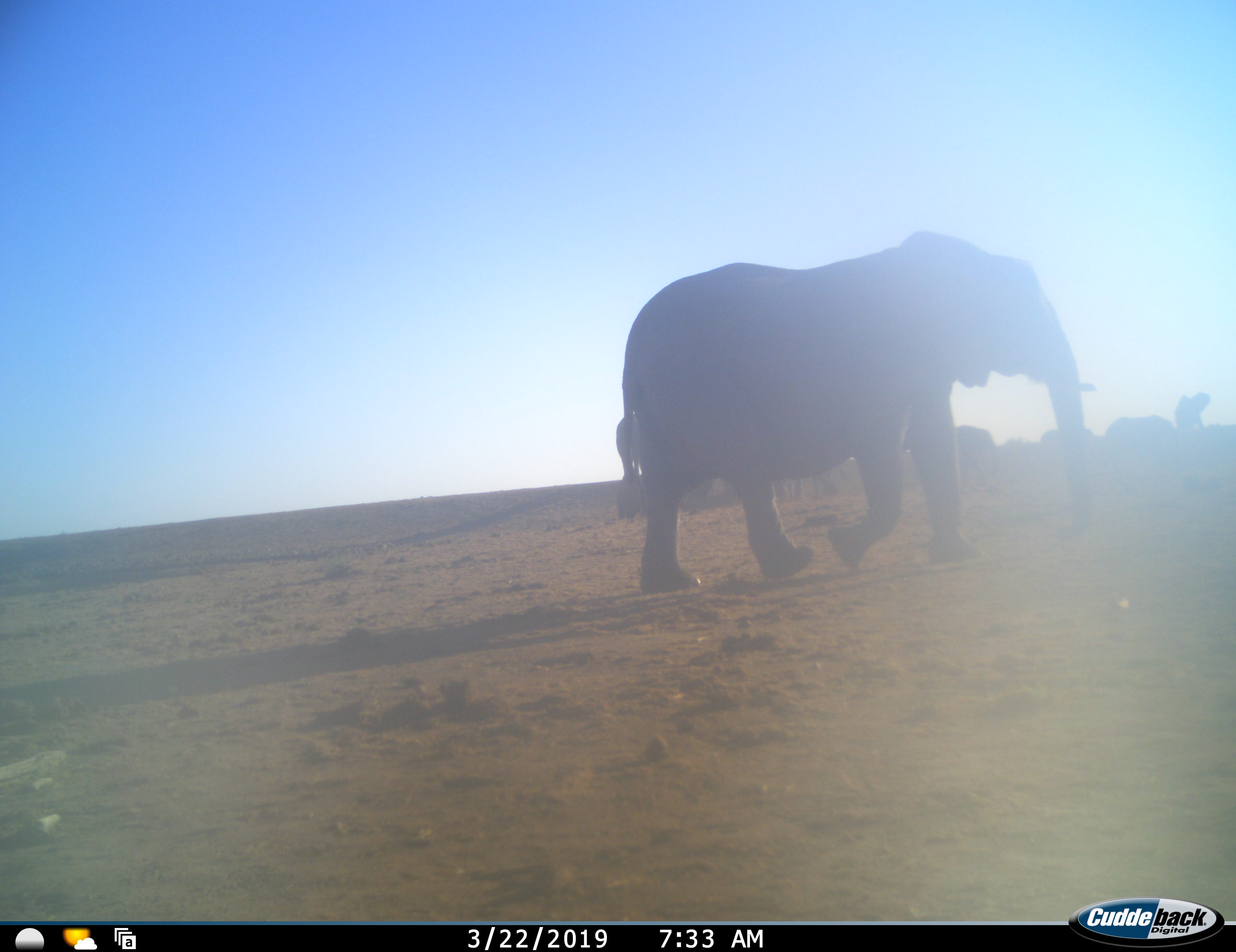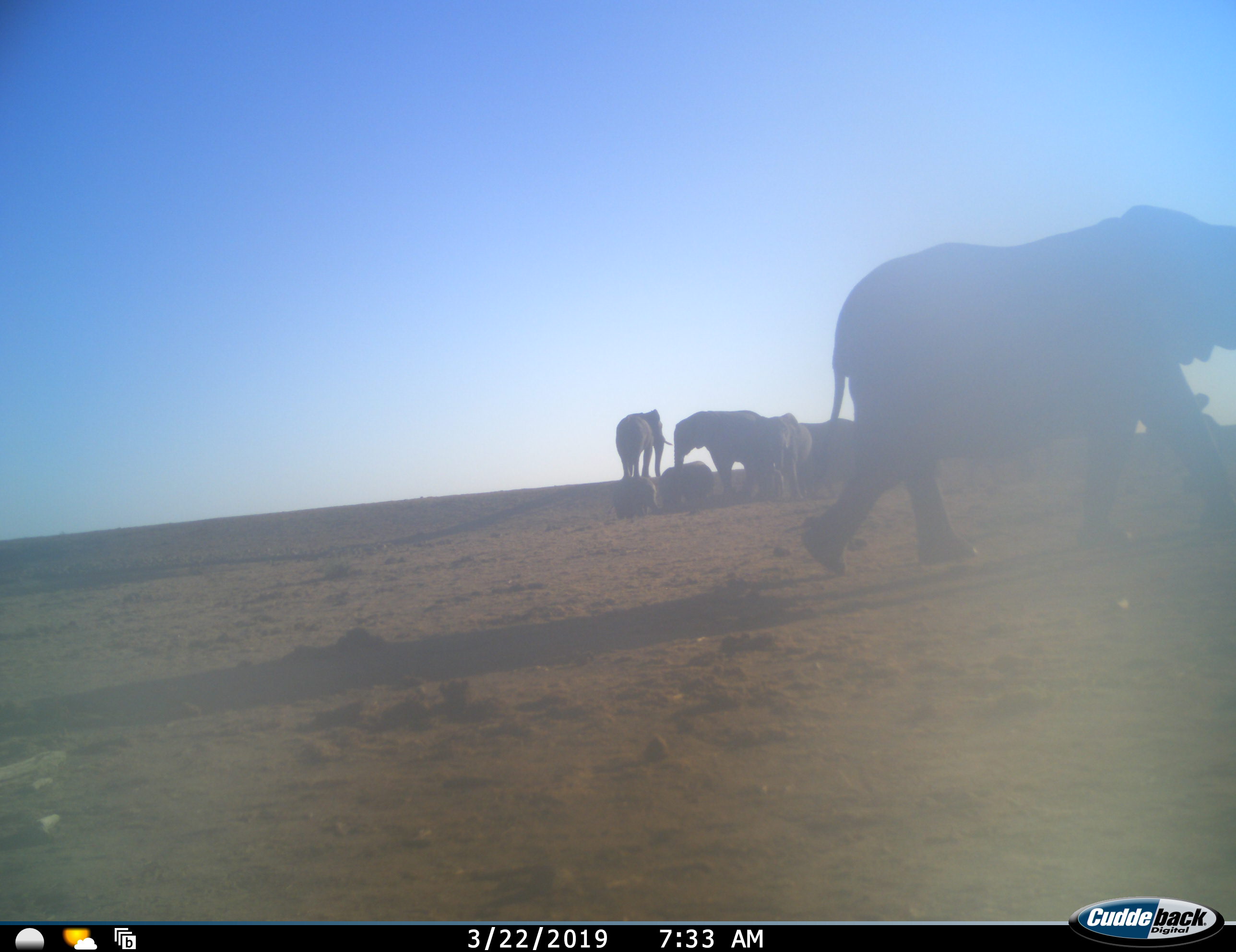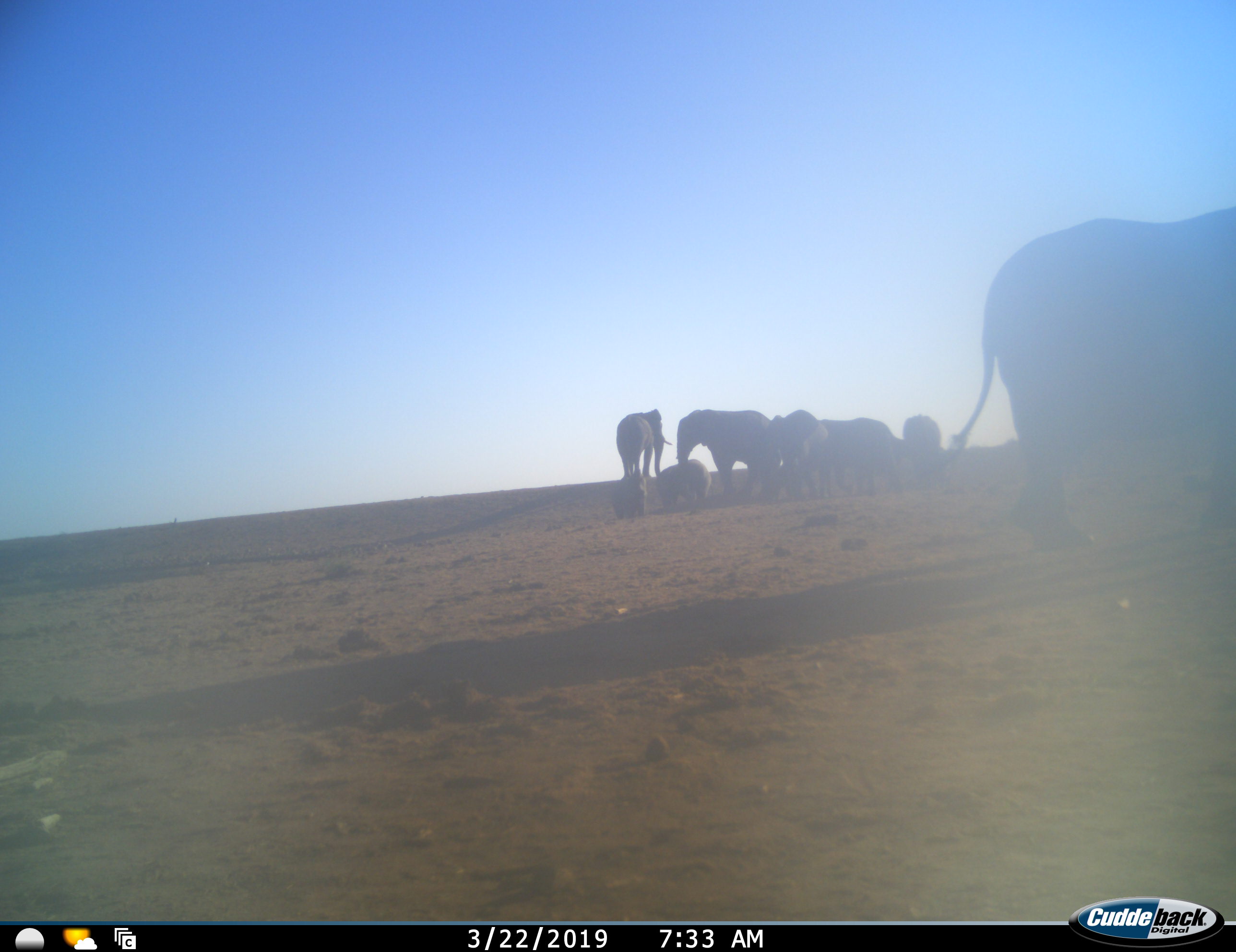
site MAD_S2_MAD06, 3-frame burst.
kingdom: Animalia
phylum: Chordata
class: Mammalia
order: Proboscidea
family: Elephantidae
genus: Loxodonta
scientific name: Loxodonta africana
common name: african bush elephant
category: elephant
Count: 11-50.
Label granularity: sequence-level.